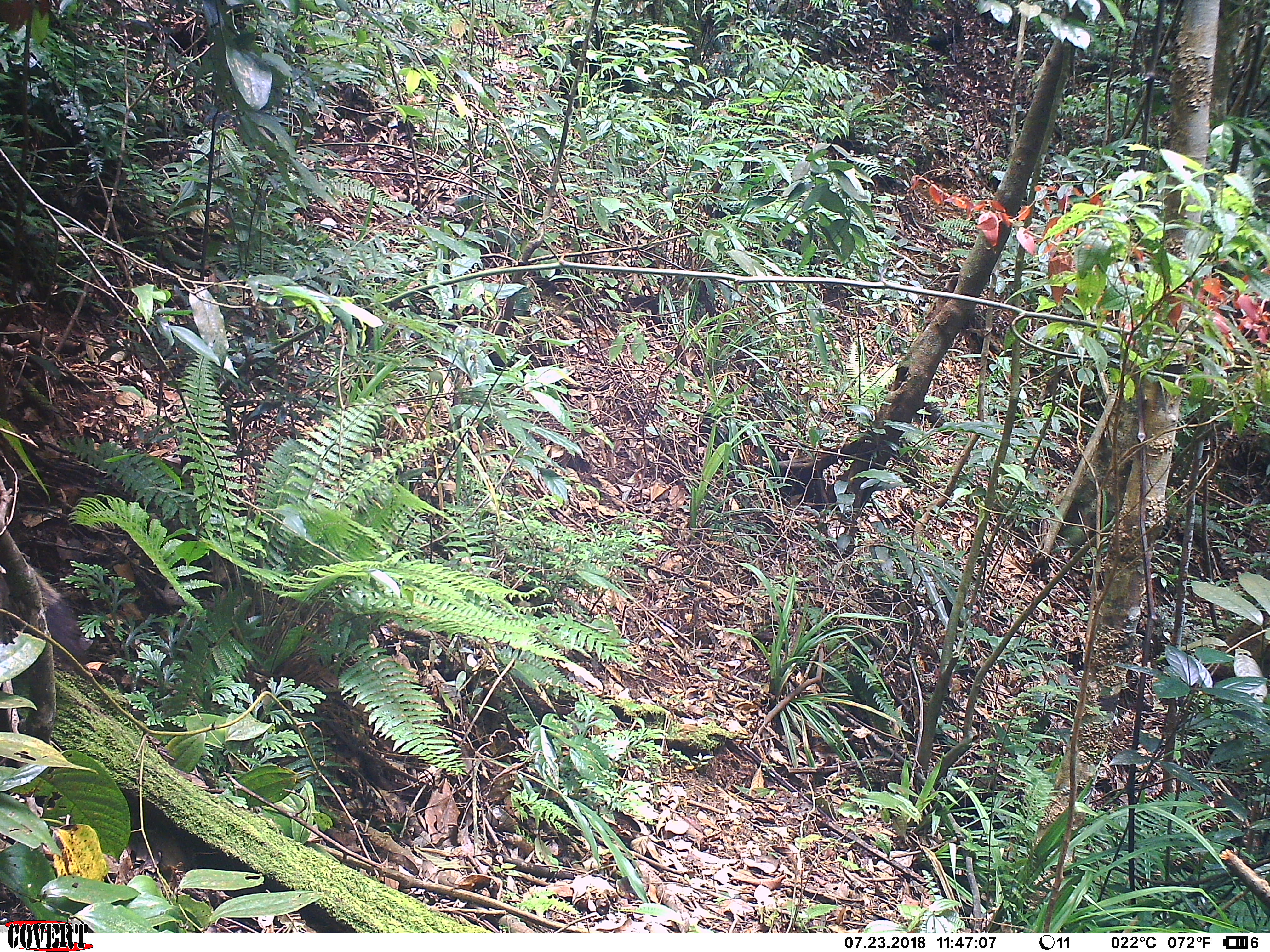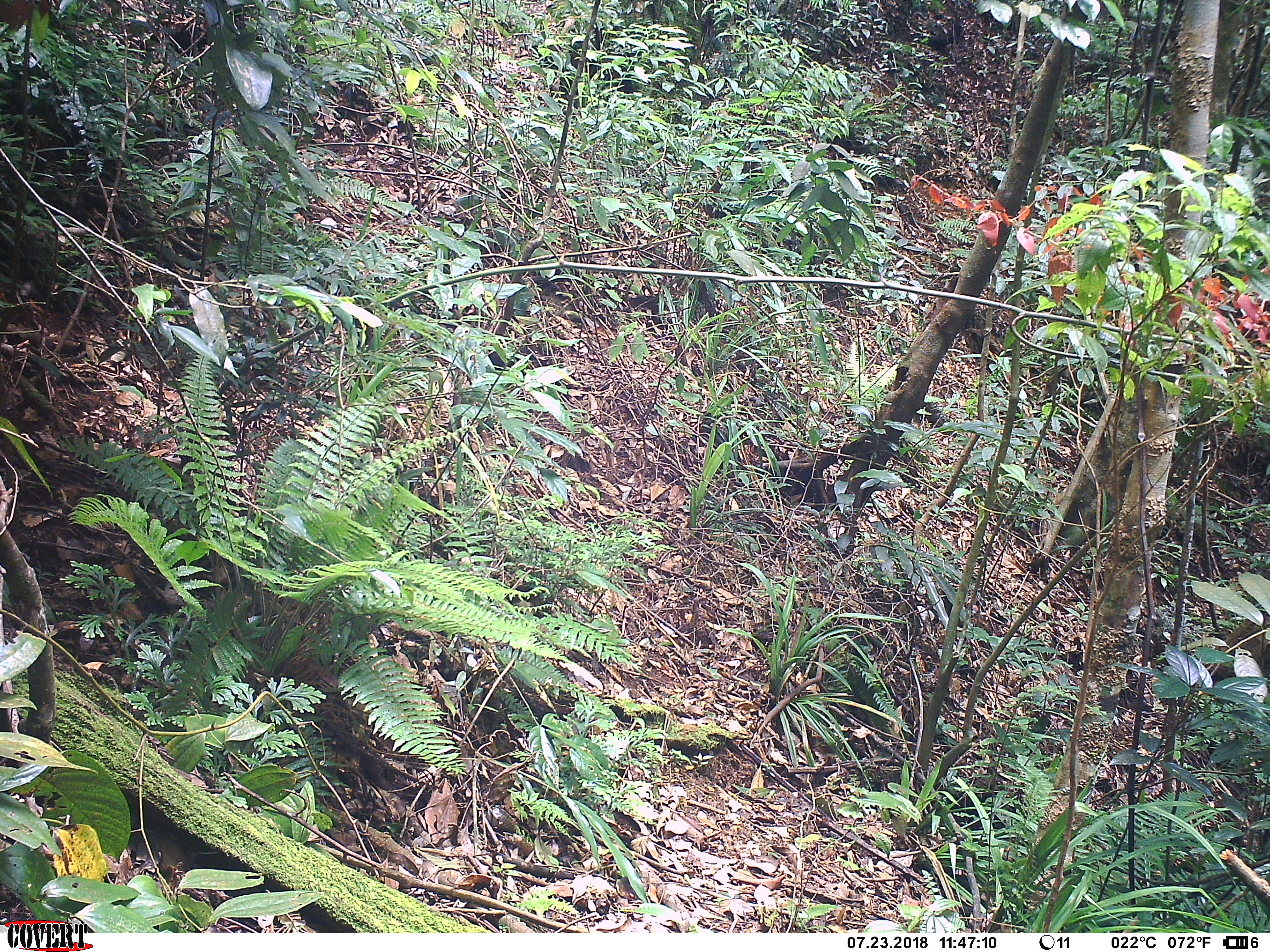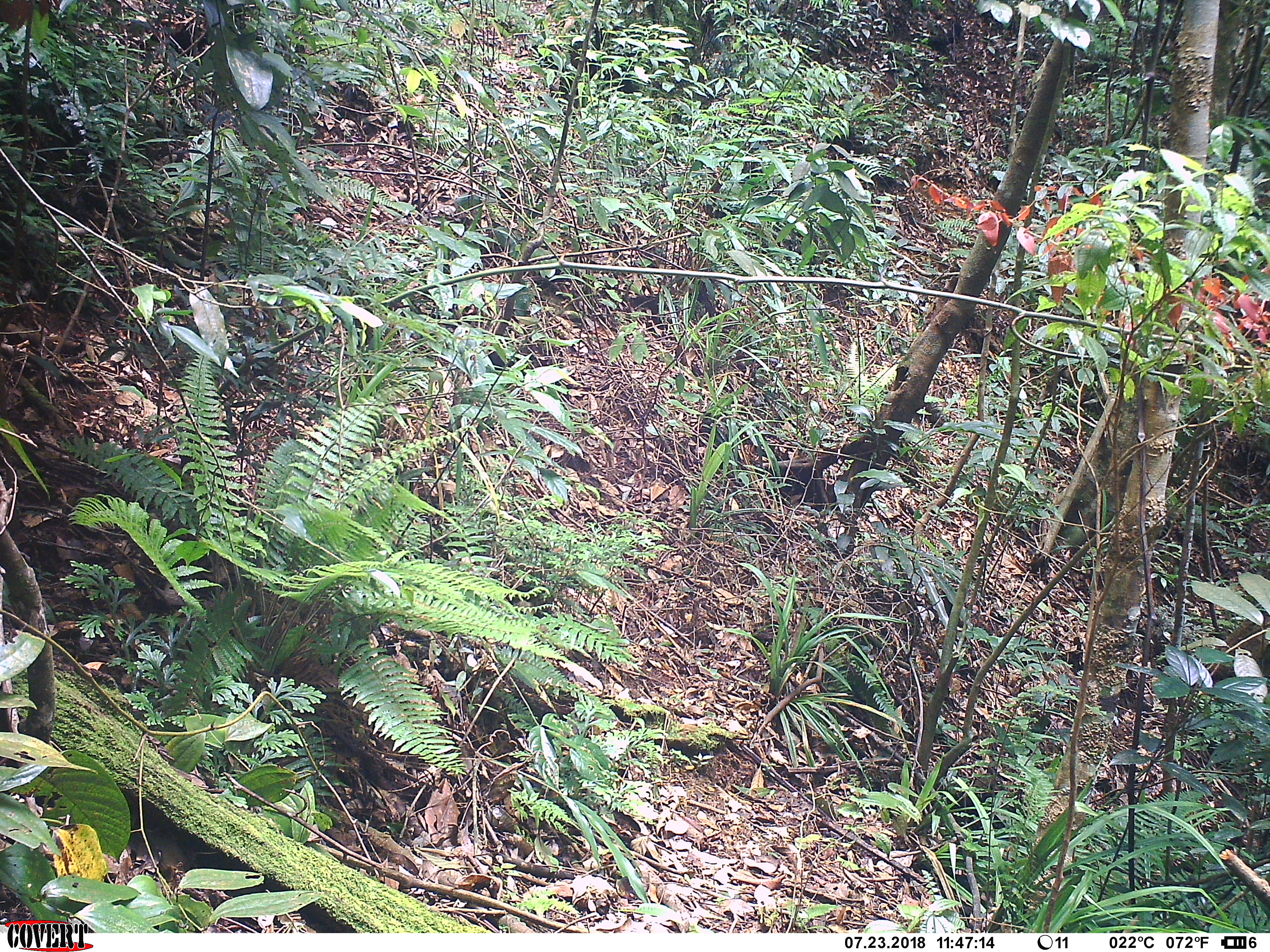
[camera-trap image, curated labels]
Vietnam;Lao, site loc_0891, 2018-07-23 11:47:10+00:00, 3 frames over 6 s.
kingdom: Animalia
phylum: Chordata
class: Mammalia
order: Rodentia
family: Sciuridae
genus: Sciurus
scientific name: Sciurus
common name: squirrel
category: unidentified squirrel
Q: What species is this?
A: Unidentified squirrel (squirrel) (Sciurus).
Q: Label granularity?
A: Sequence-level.